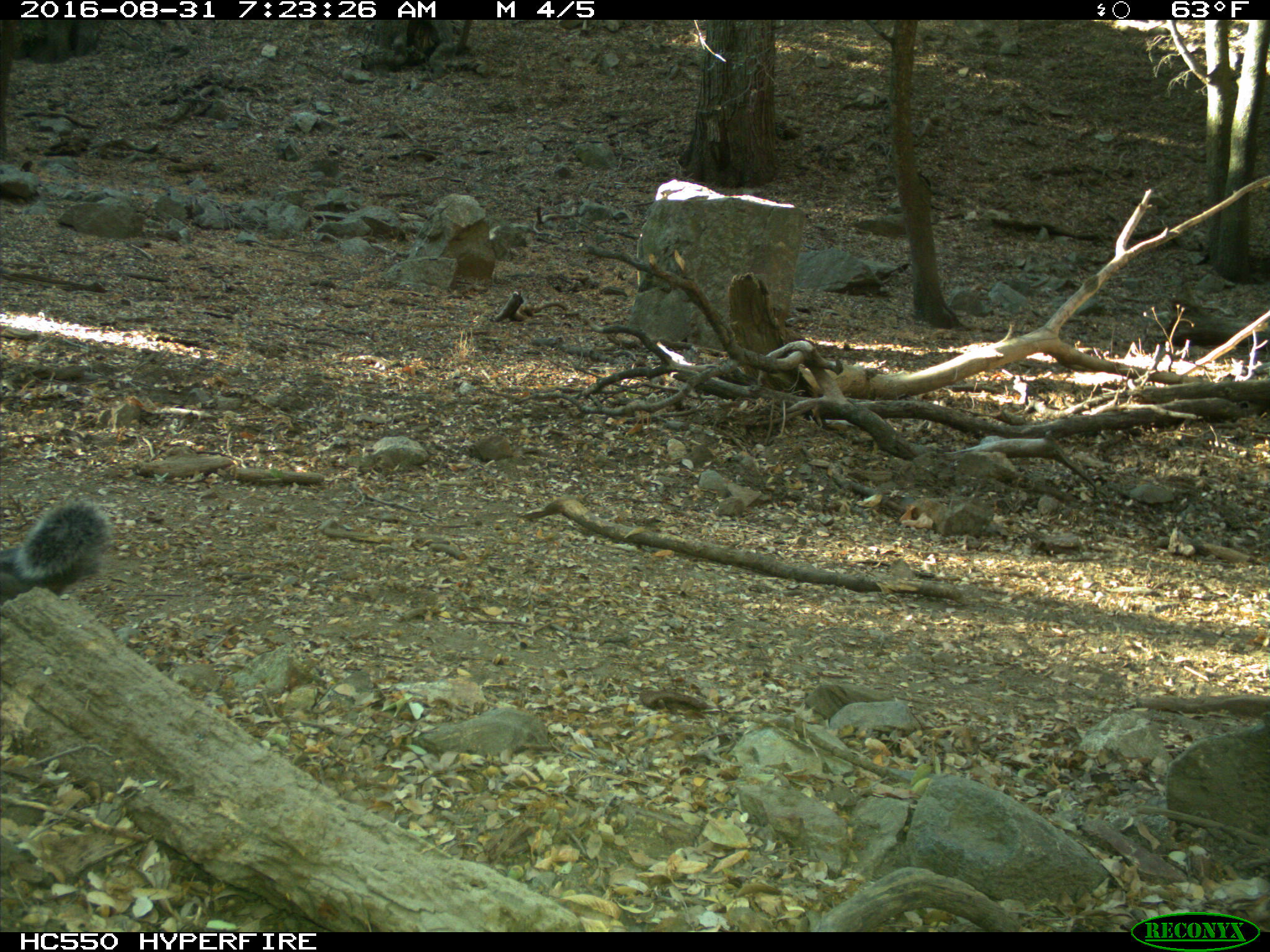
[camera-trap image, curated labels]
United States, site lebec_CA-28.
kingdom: Animalia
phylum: Chordata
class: Mammalia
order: Rodentia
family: Sciuridae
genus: Sciurus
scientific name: Sciurus carolinensis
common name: eastern gray squirrel